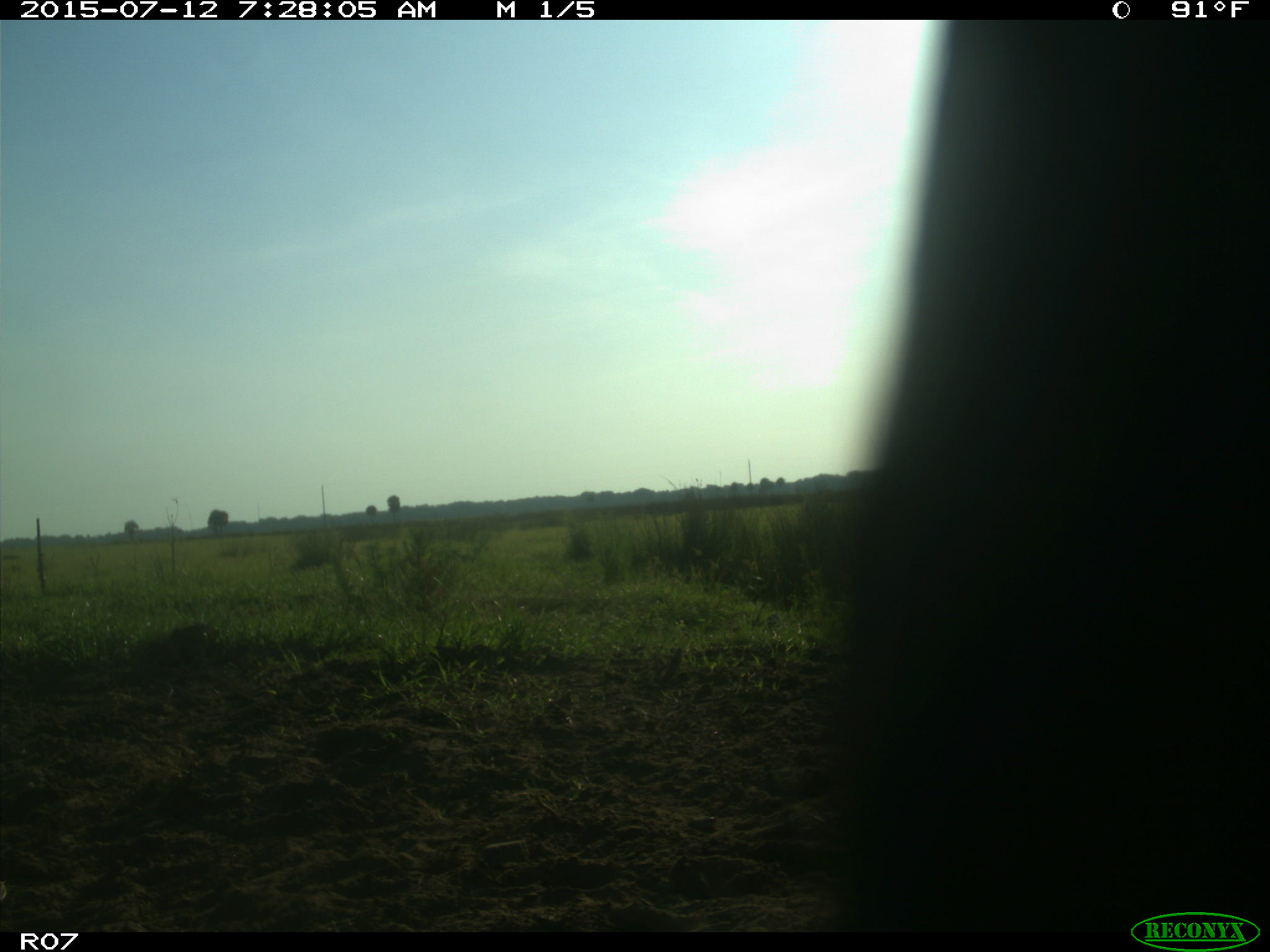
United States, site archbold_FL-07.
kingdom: Animalia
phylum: Chordata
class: Mammalia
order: Artiodactyla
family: Bovidae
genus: Bos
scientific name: Bos taurus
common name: domestic cow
Bos taurus (domestic cow).